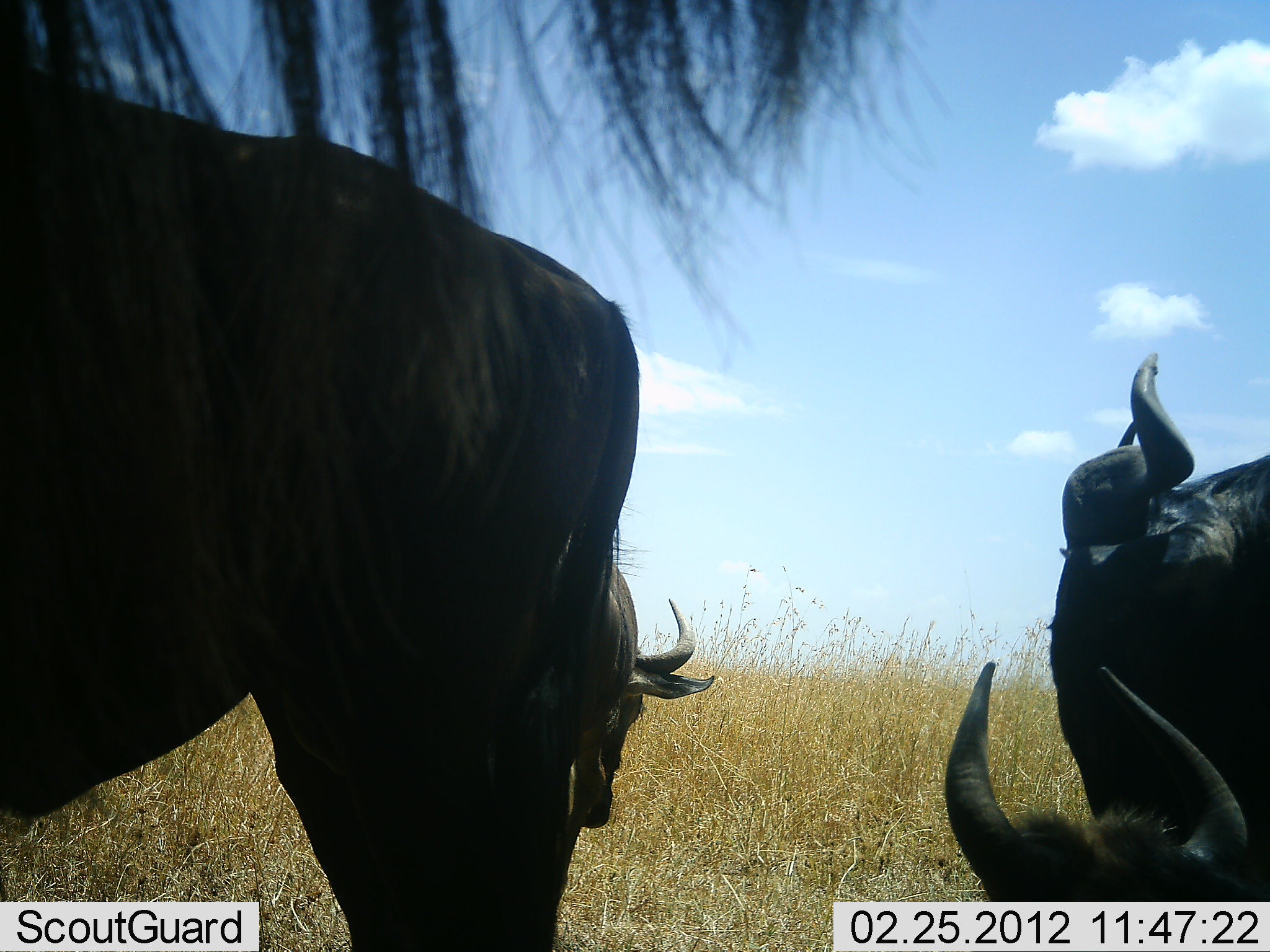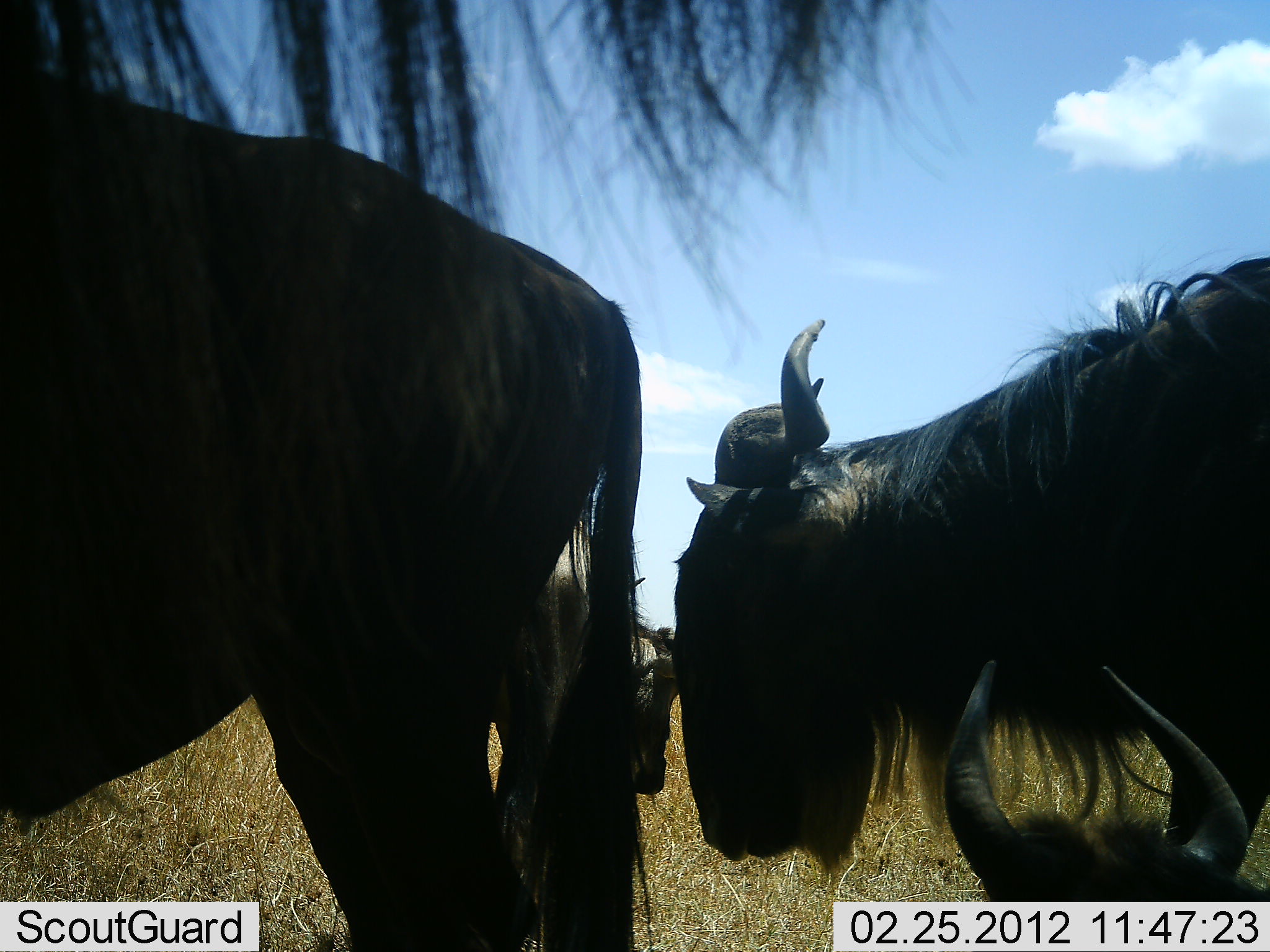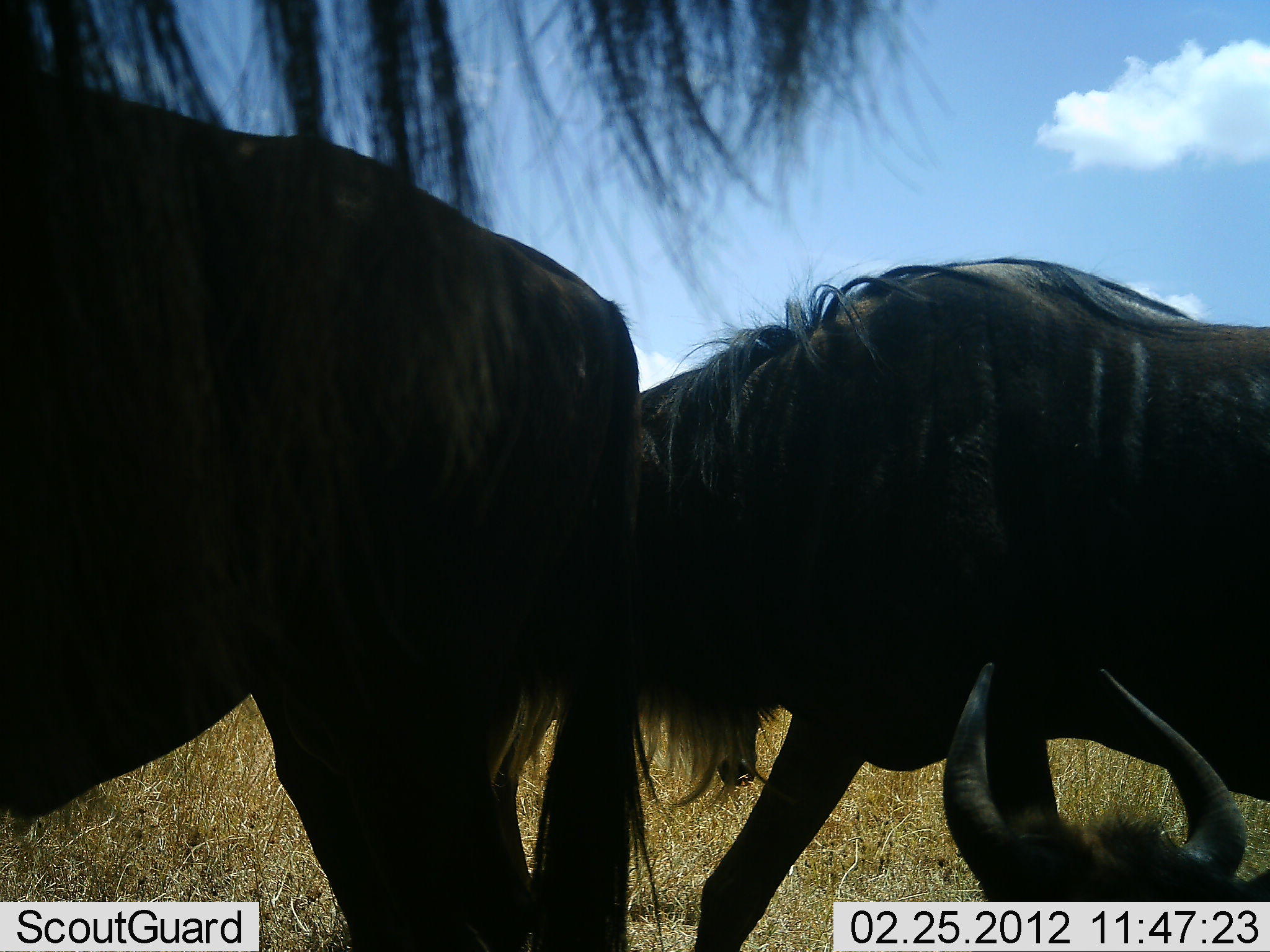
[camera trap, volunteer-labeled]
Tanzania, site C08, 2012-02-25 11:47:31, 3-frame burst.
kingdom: Animalia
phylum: Chordata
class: Mammalia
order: Artiodactyla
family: Bovidae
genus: Connochaetes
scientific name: Connochaetes taurinus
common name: blue wildebeest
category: wildebeest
Wildebeest (blue wildebeest) (Connochaetes taurinus), count 4. Behavior (volunteer vote fractions): standing 100%, resting 86%, moving 50%, interacting 0%. Young present (vote fraction): 7%. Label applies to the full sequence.